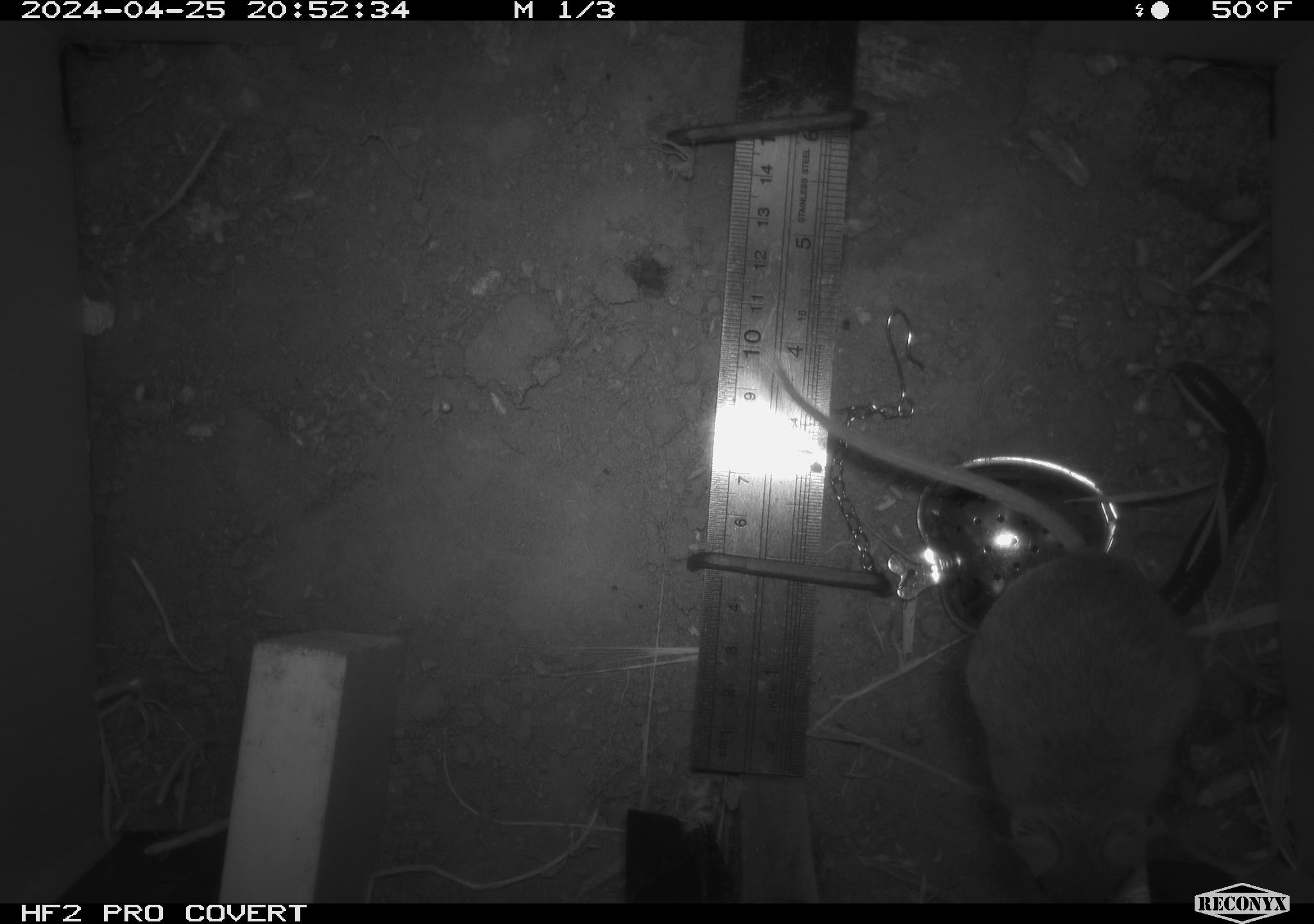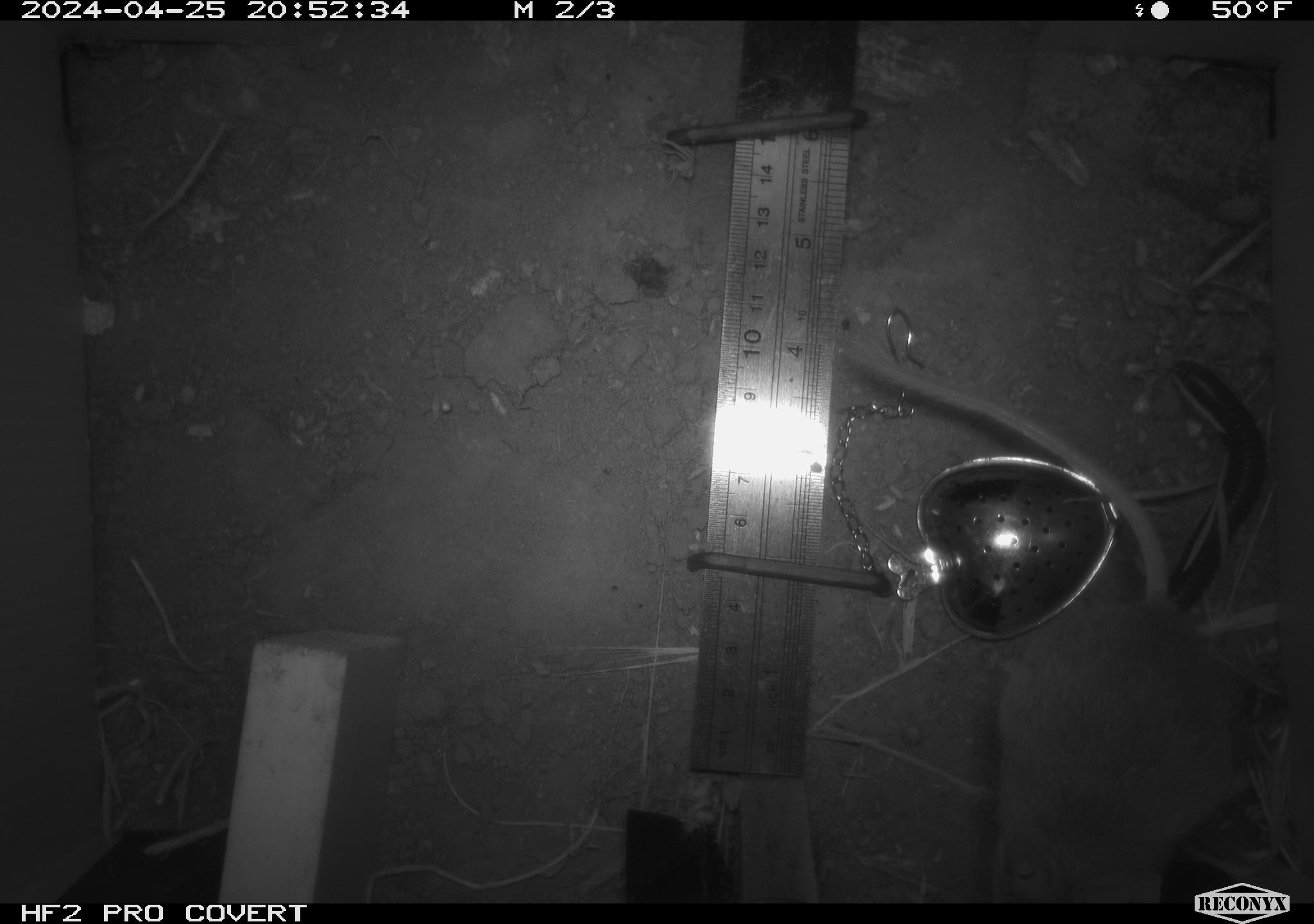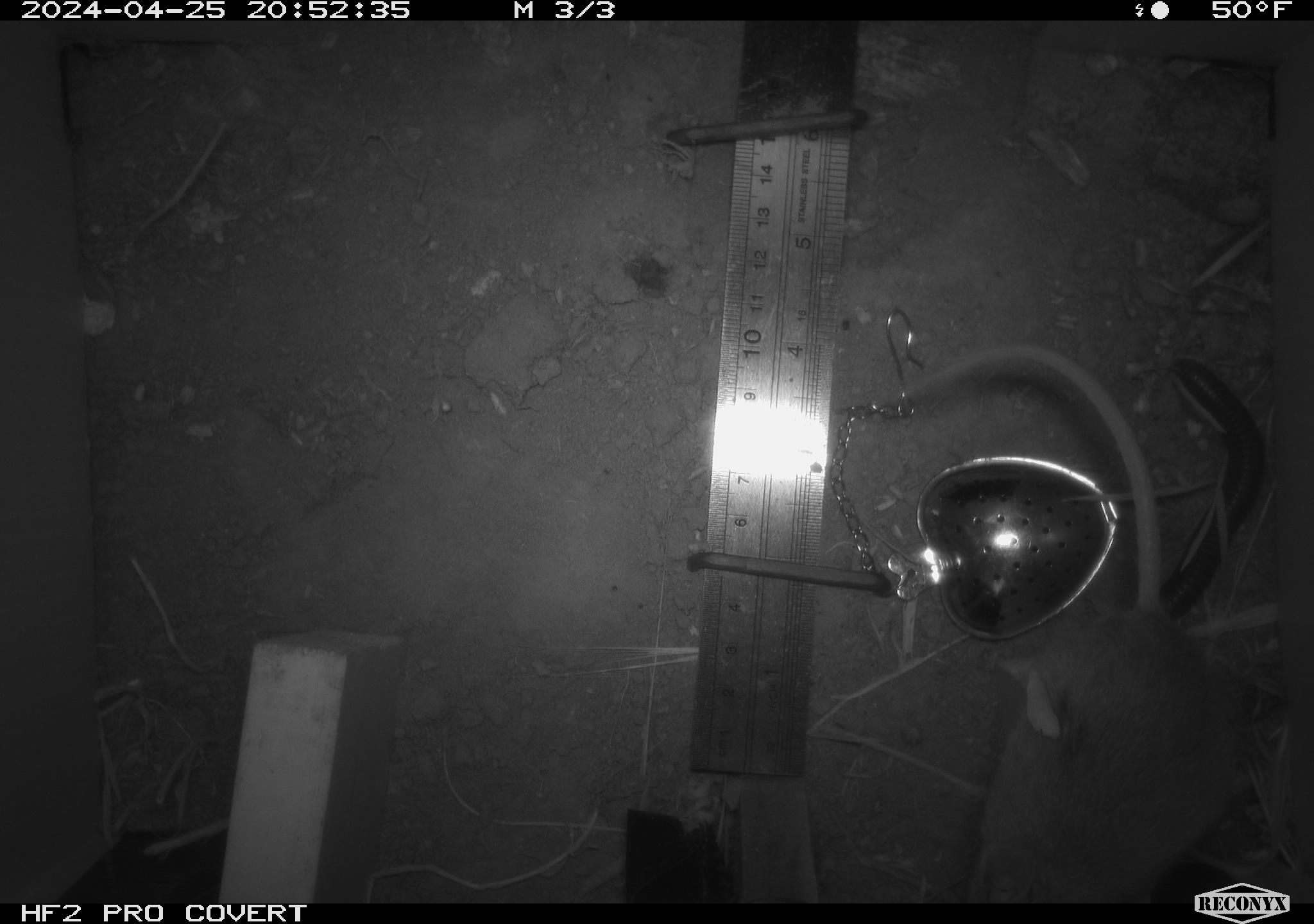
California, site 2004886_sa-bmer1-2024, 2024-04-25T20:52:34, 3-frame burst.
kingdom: Animalia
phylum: Chordata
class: Mammalia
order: Rodentia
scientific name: Rodentia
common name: mouse species